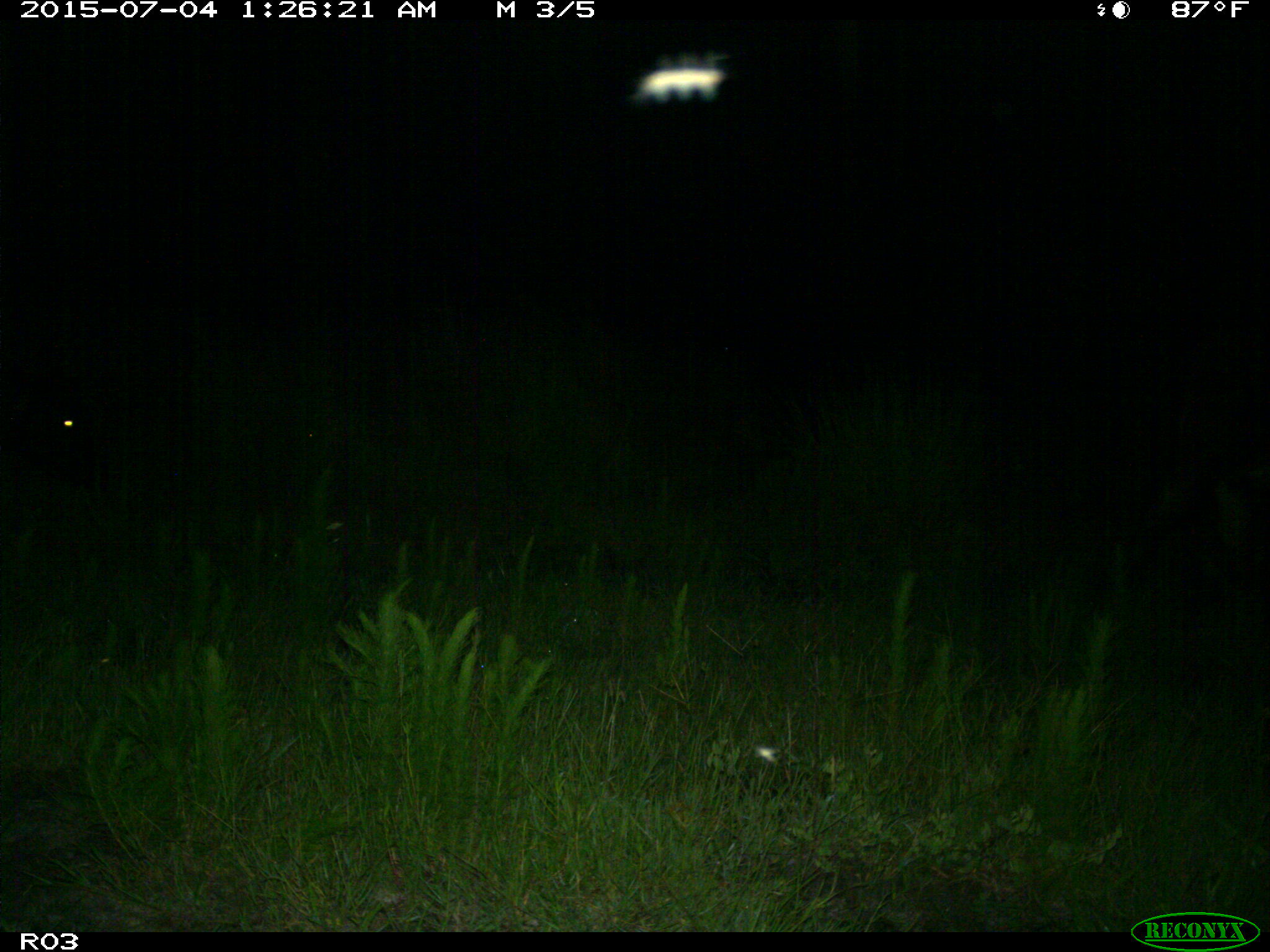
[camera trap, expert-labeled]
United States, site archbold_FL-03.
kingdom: Animalia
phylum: Chordata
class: Mammalia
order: Artiodactyla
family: Bovidae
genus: Bos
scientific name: Bos taurus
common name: domestic cow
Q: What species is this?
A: Bos taurus (domestic cow).